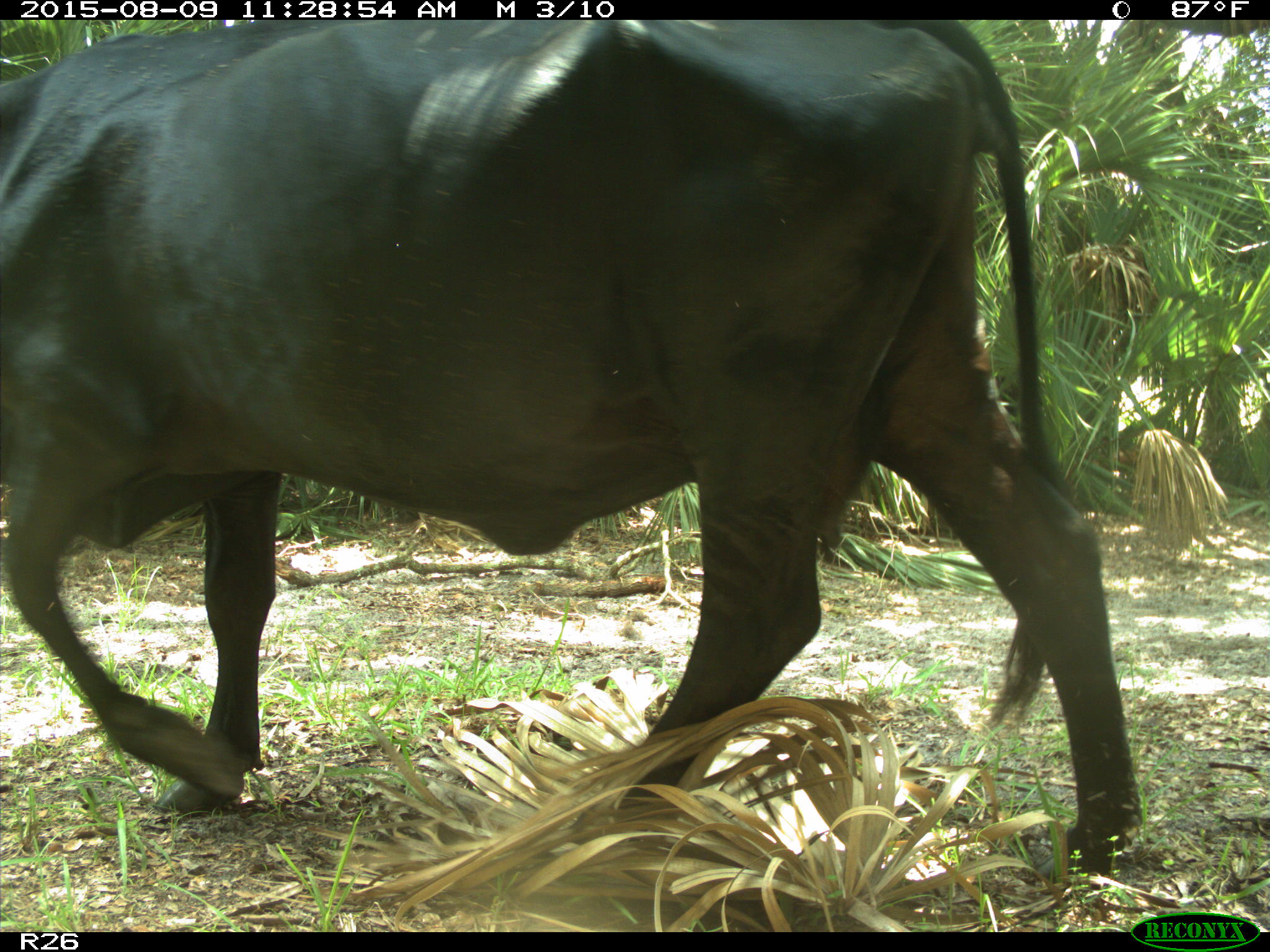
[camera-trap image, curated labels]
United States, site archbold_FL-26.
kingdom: Animalia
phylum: Chordata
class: Mammalia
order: Artiodactyla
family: Bovidae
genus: Bos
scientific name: Bos taurus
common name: domestic cow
Bos taurus (domestic cow).